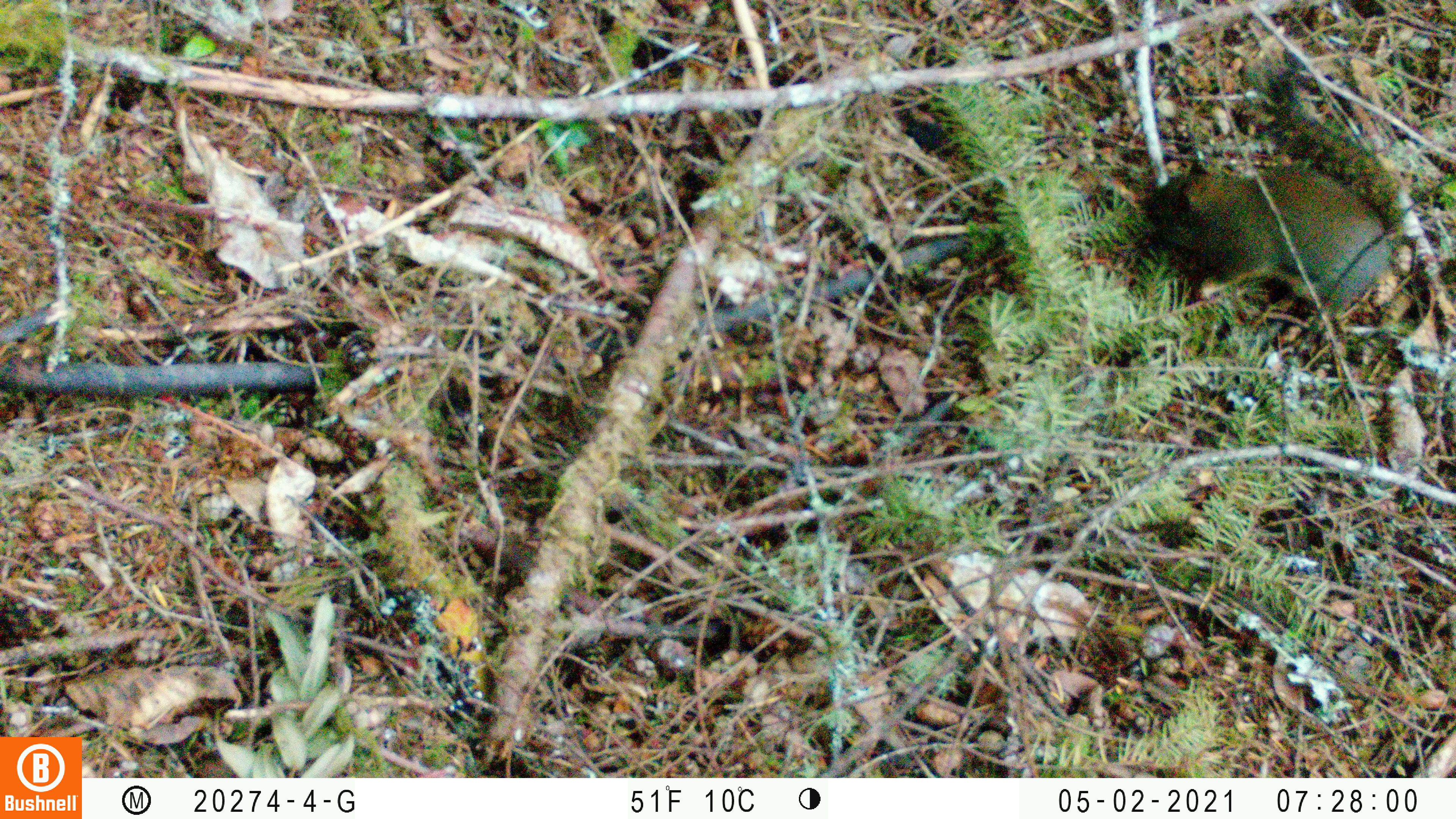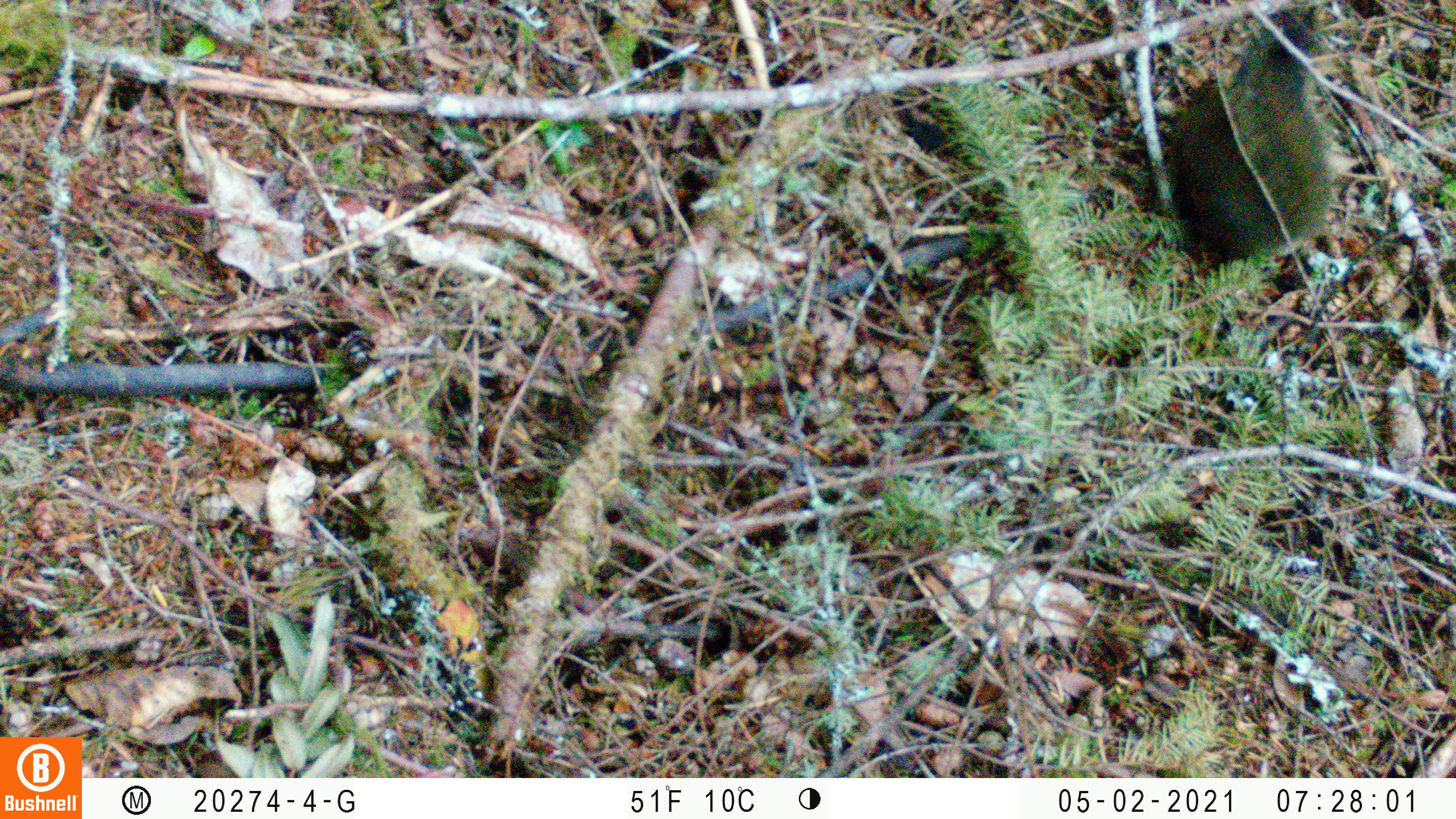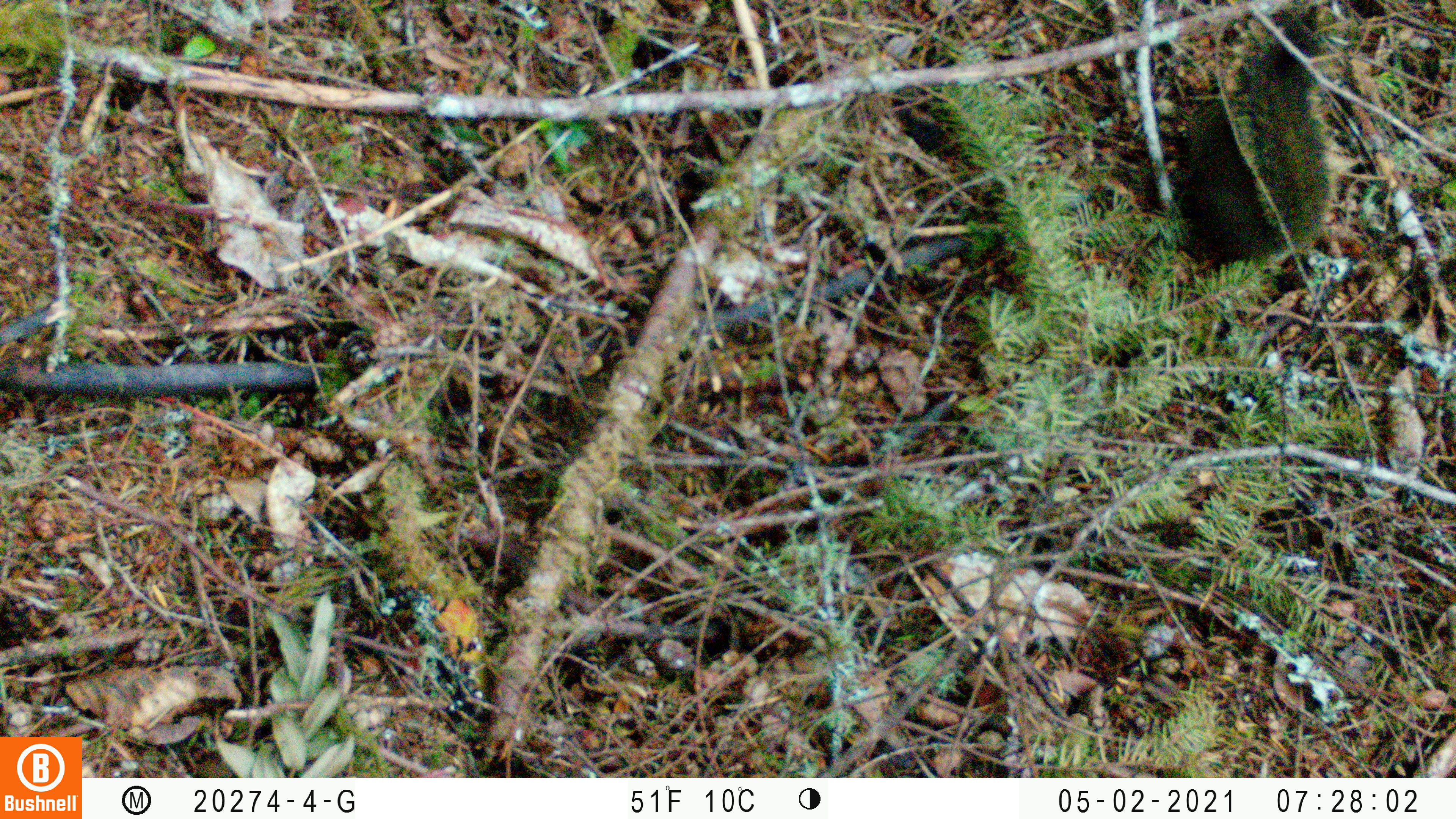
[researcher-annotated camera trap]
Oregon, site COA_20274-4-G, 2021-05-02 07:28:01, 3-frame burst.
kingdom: Animalia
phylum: Chordata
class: Mammalia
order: Rodentia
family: Sciuridae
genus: Tamiasciurus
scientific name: Tamiasciurus douglasii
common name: douglas squirrel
Douglas squirrel (Tamiasciurus douglasii).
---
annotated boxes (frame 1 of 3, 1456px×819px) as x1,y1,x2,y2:
douglas squirrel: 1122,50,1434,335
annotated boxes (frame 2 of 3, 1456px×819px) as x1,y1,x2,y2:
douglas squirrel: 1153,2,1347,273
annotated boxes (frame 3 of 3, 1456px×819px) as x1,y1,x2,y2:
douglas squirrel: 1170,7,1343,280